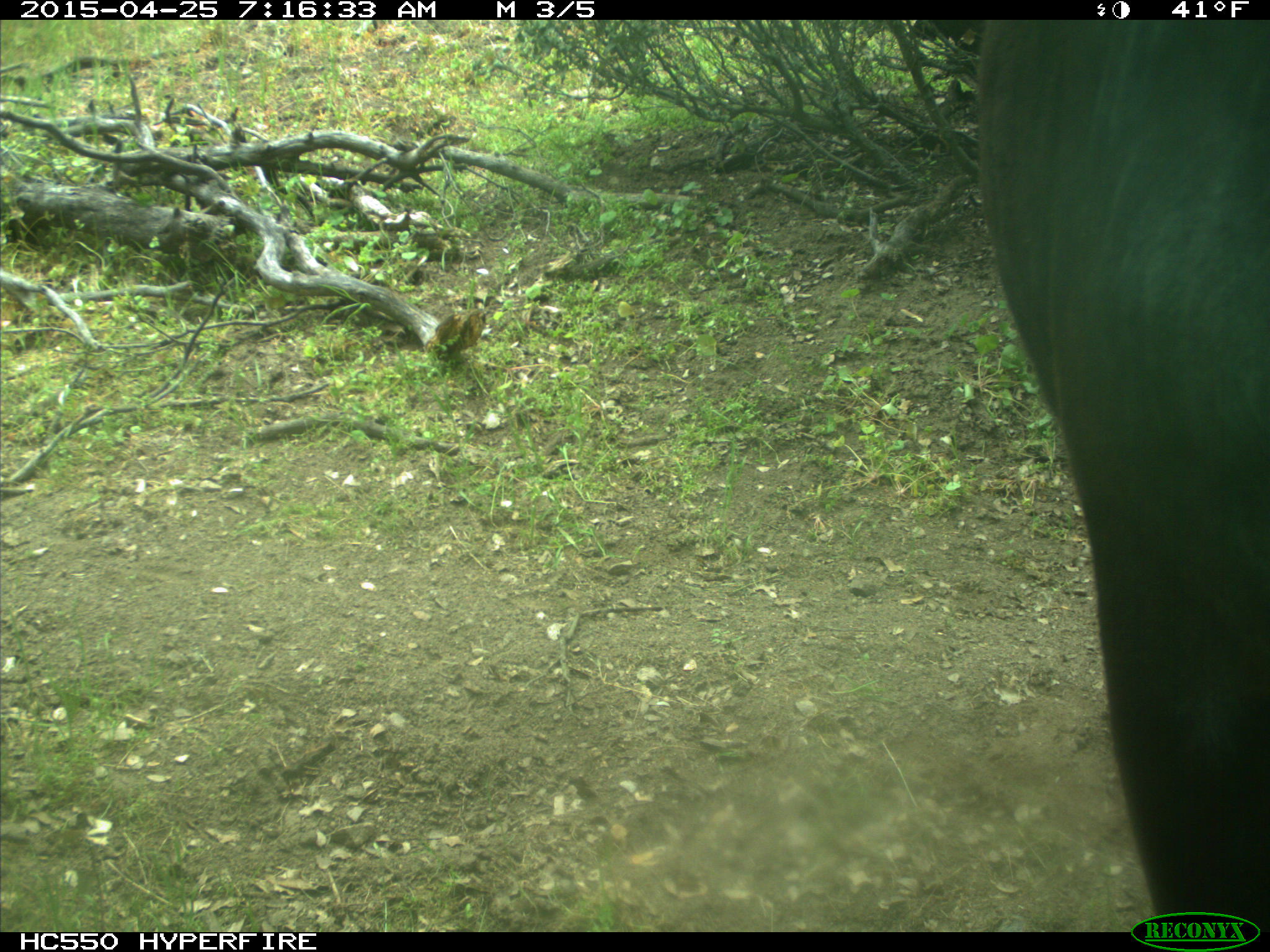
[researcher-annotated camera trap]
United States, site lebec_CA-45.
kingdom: Animalia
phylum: Chordata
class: Mammalia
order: Artiodactyla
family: Bovidae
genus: Bos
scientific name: Bos taurus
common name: domestic cow